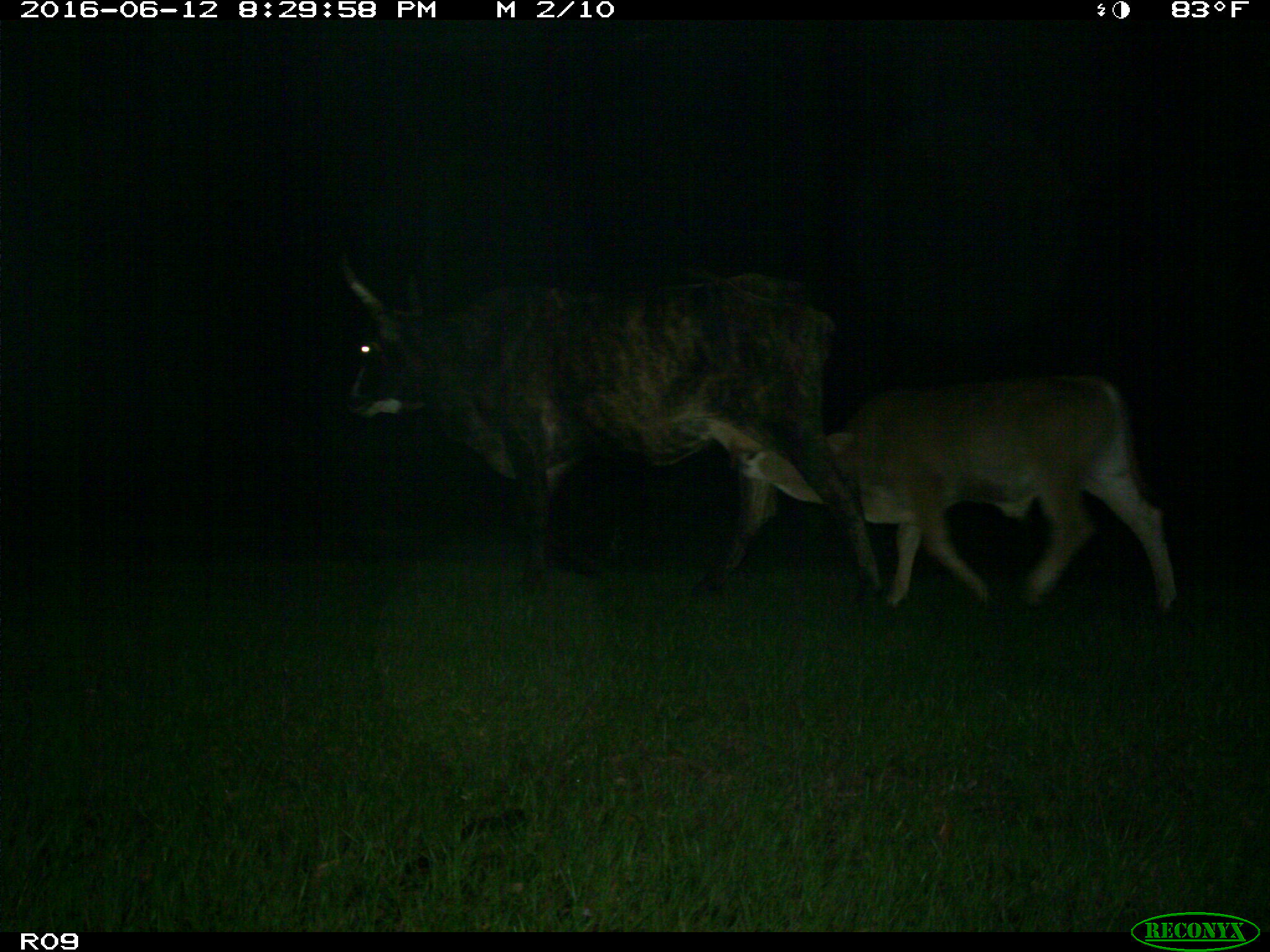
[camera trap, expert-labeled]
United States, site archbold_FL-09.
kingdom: Animalia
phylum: Chordata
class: Mammalia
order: Artiodactyla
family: Bovidae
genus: Bos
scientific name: Bos taurus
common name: domestic cow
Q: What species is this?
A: Bos taurus (domestic cow).